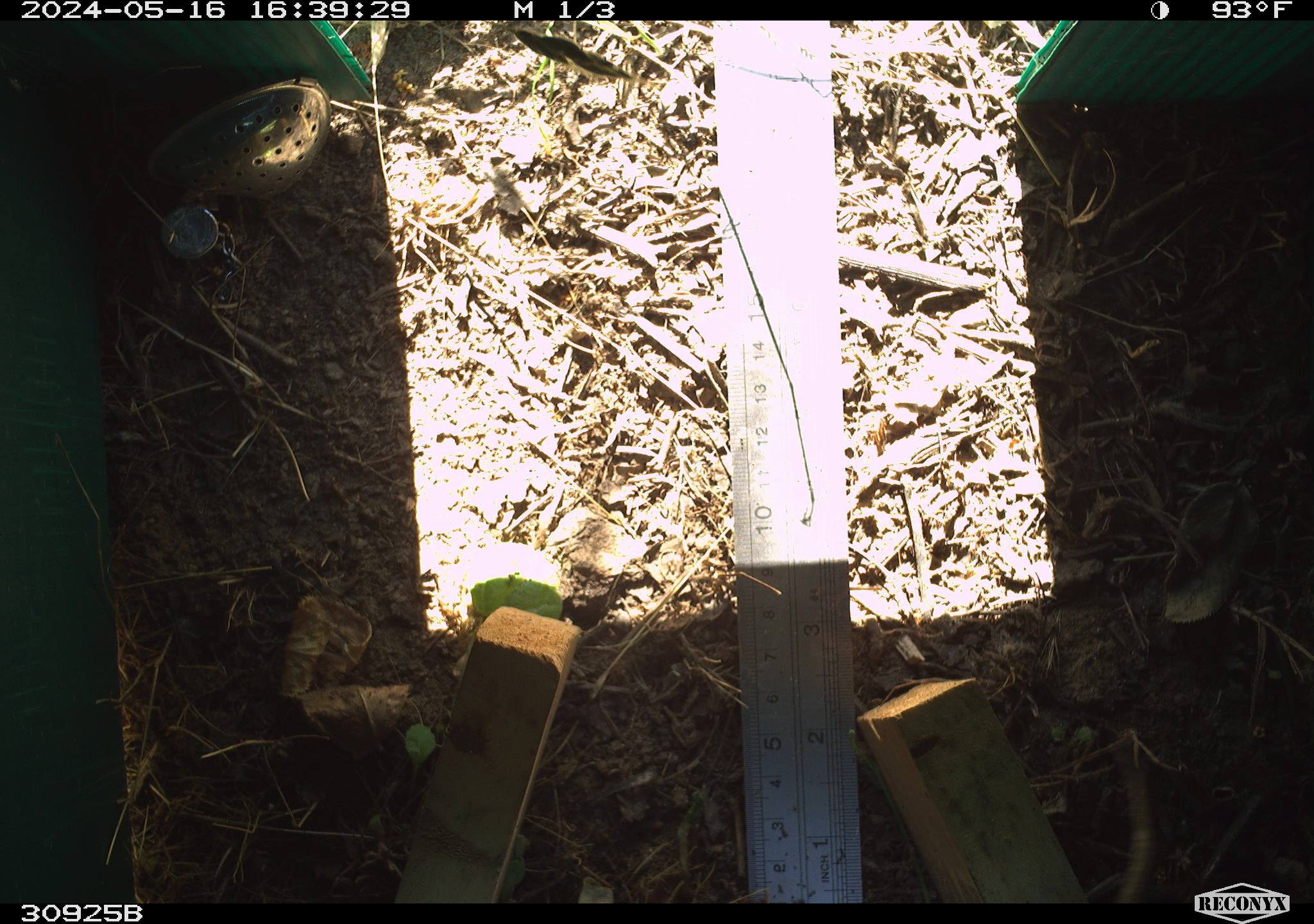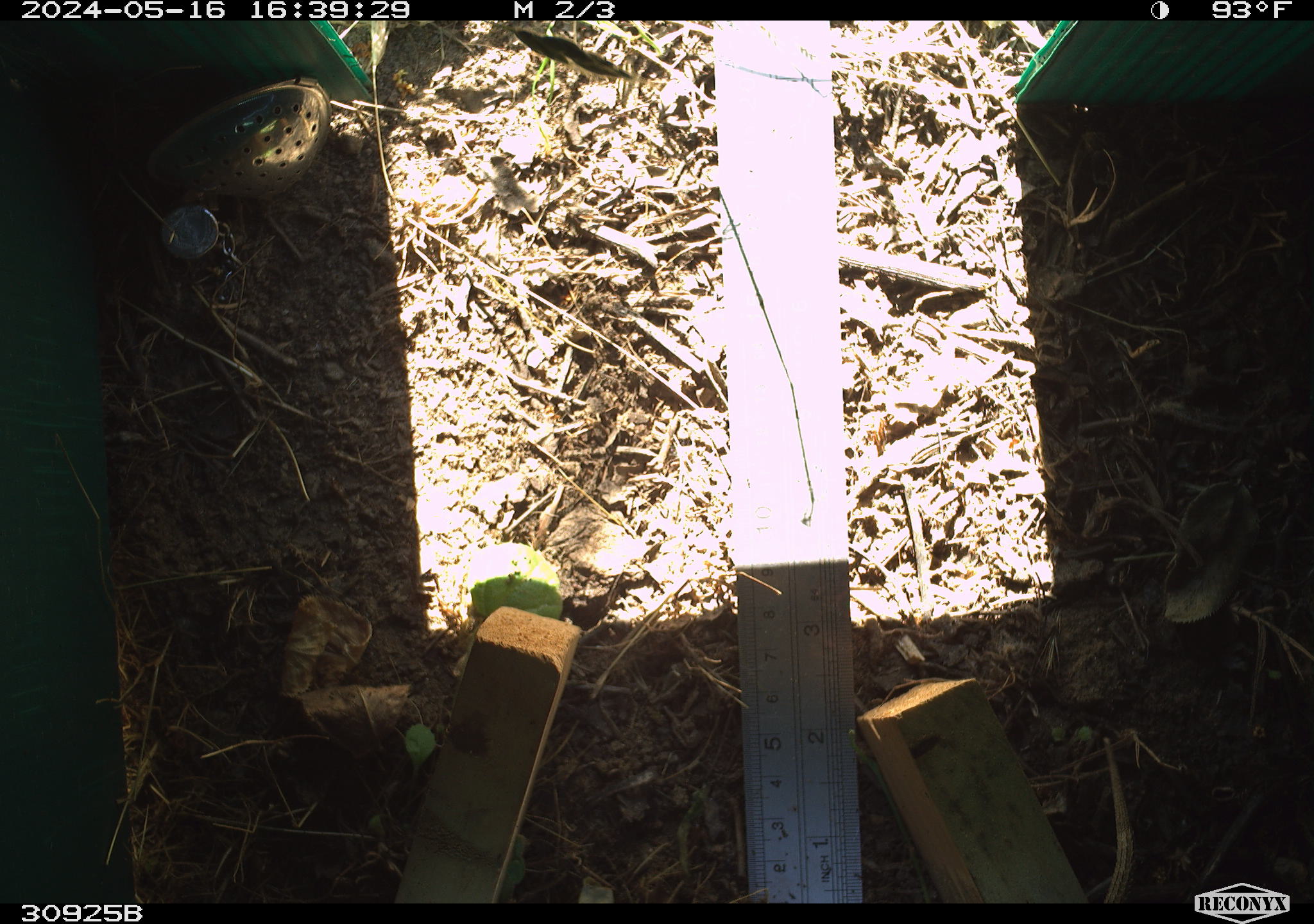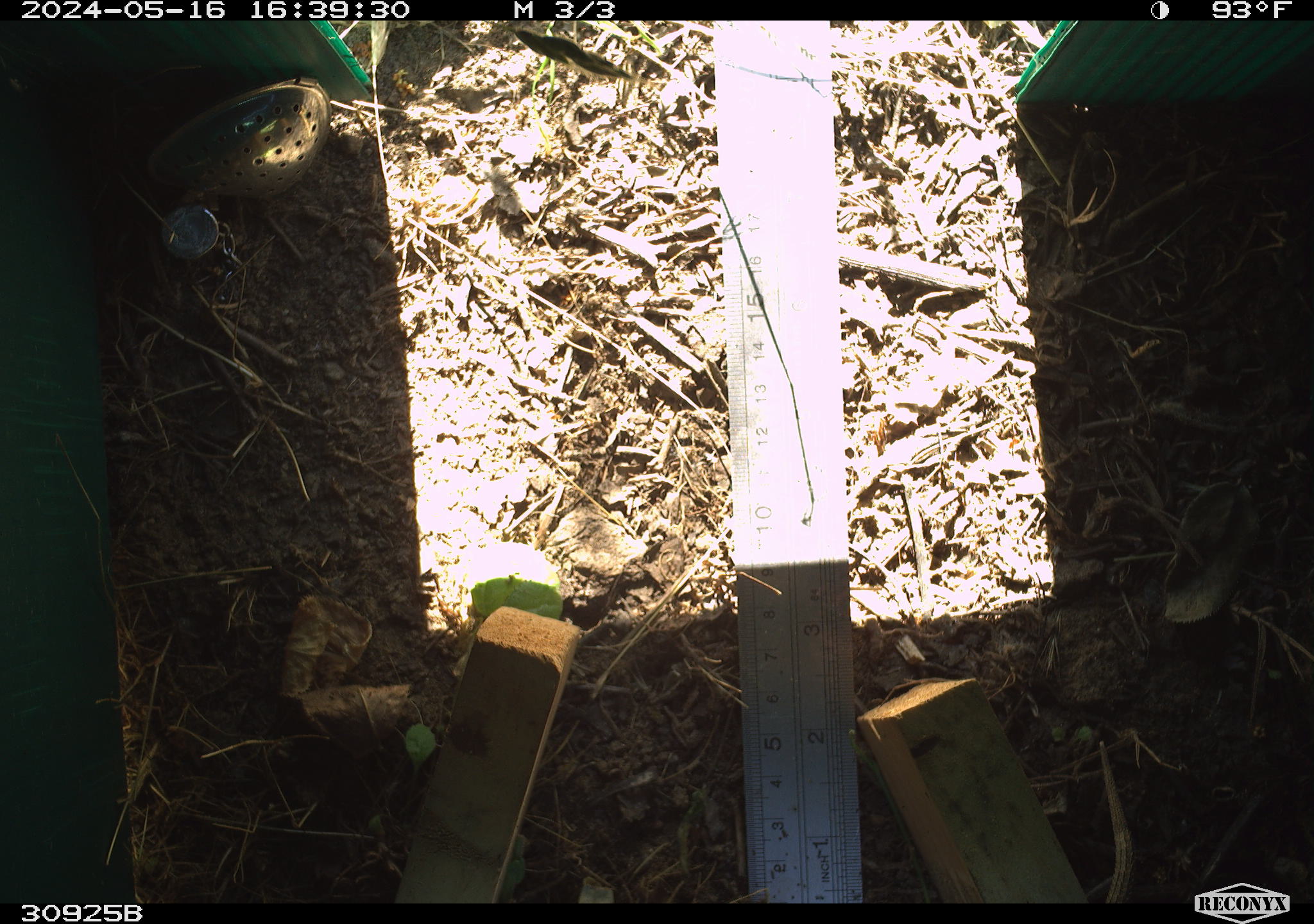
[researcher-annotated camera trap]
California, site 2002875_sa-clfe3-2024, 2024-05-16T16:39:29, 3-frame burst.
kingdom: Animalia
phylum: Chordata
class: Reptilia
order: Squamata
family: Phrynosomatidae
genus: Sceloporus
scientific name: Sceloporus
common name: spiny lizards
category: sceloporus species